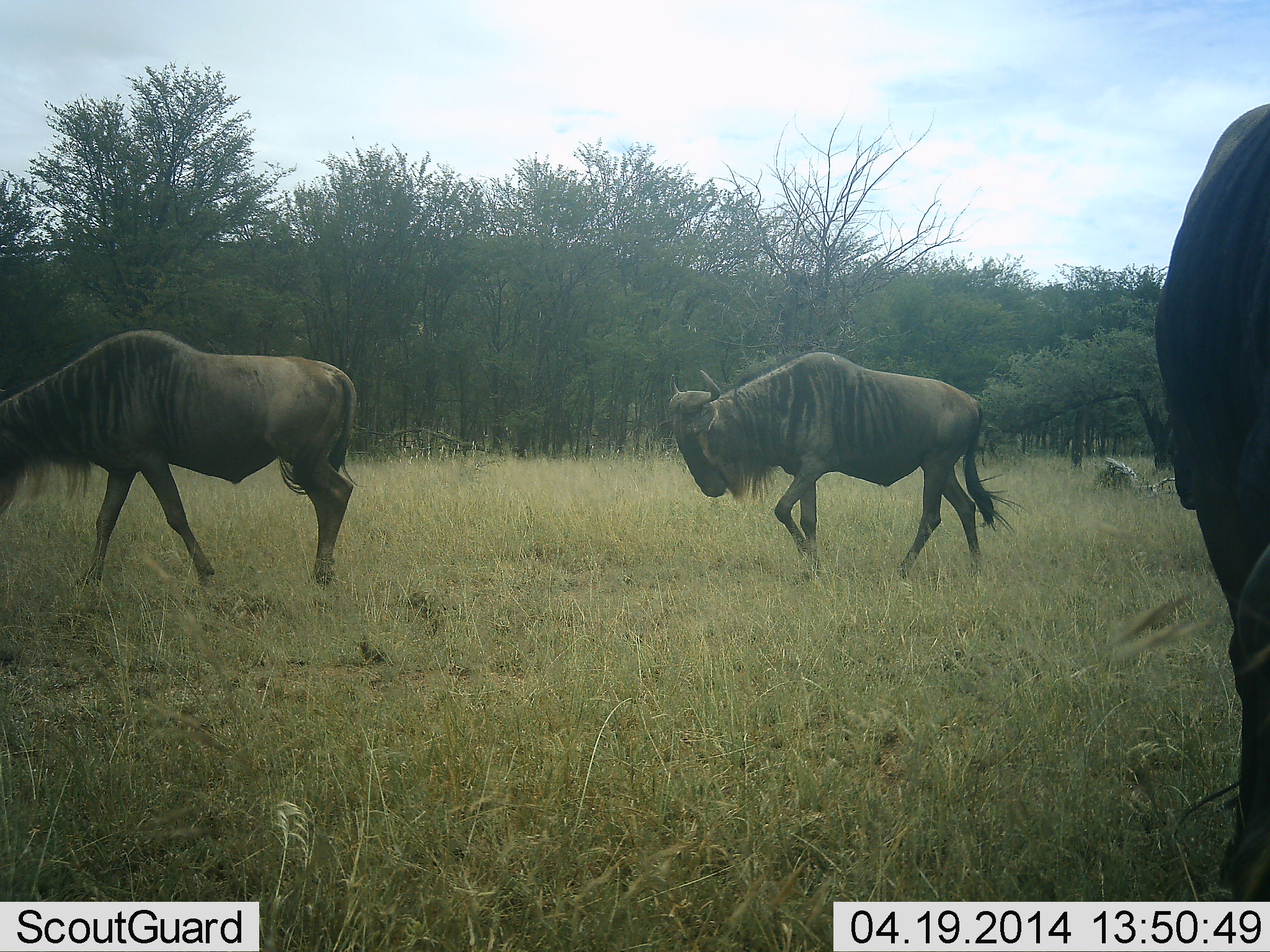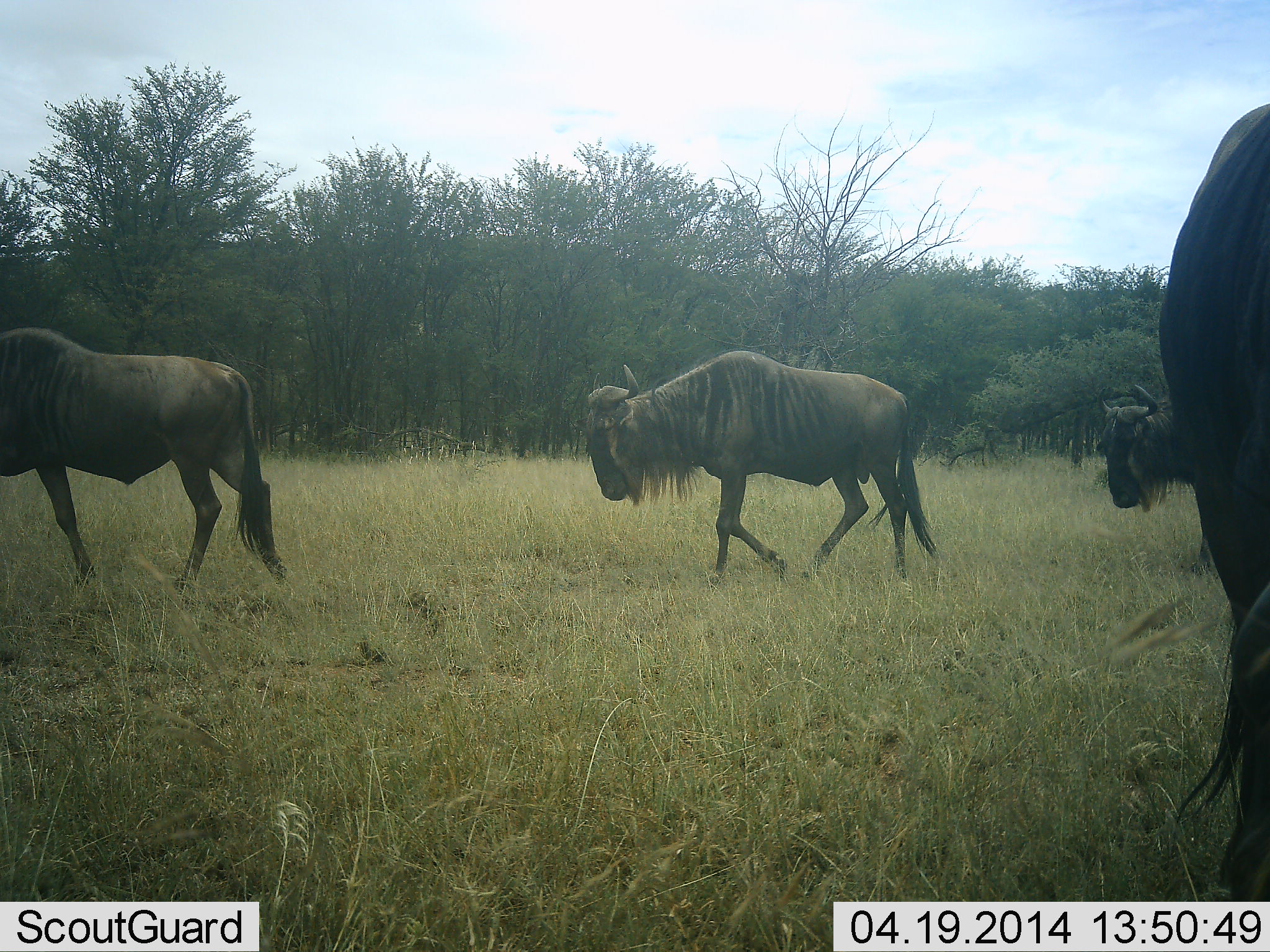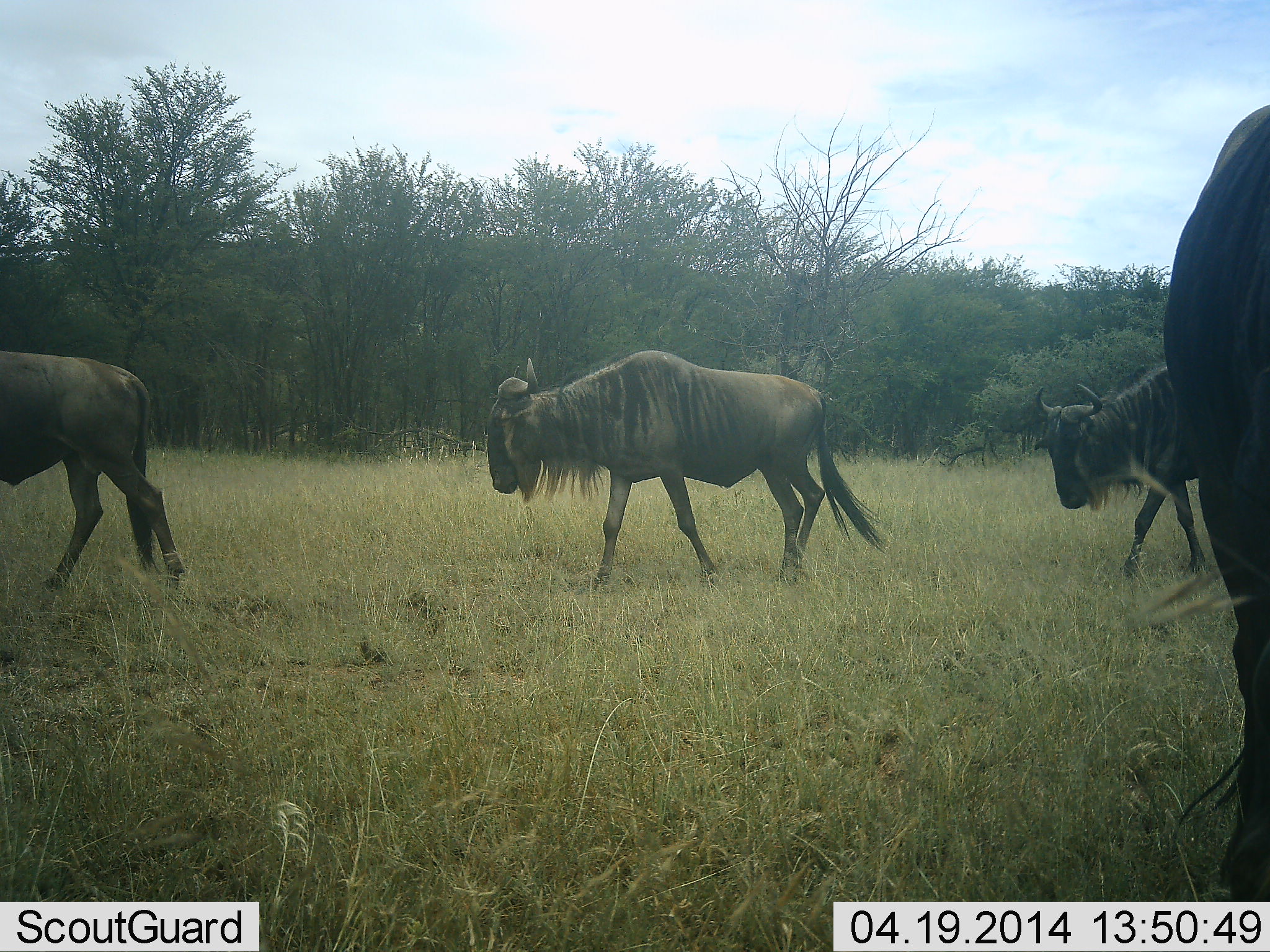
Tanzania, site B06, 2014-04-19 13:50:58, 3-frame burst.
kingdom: Animalia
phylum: Chordata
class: Mammalia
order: Artiodactyla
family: Bovidae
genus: Connochaetes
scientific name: Connochaetes taurinus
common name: blue wildebeest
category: wildebeest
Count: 4.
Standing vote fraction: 30%.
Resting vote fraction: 0%.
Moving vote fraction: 100%.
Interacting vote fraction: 0%.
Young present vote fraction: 0%.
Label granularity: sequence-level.